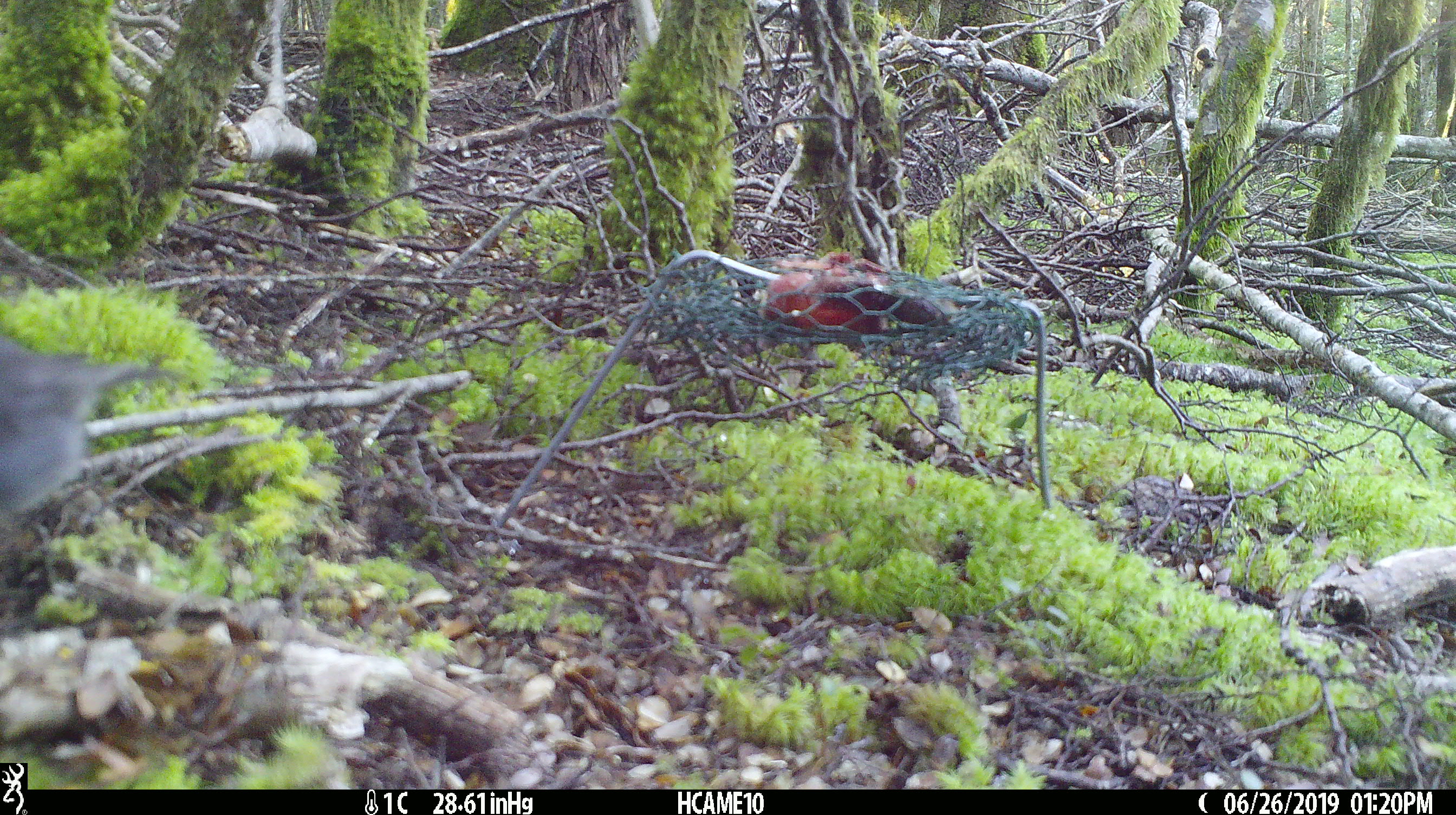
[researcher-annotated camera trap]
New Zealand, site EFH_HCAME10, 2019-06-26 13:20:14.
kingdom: Animalia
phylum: Chordata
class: Aves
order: Passeriformes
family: Petroicidae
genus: Petroica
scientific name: Petroica australis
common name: new zealand robin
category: robin